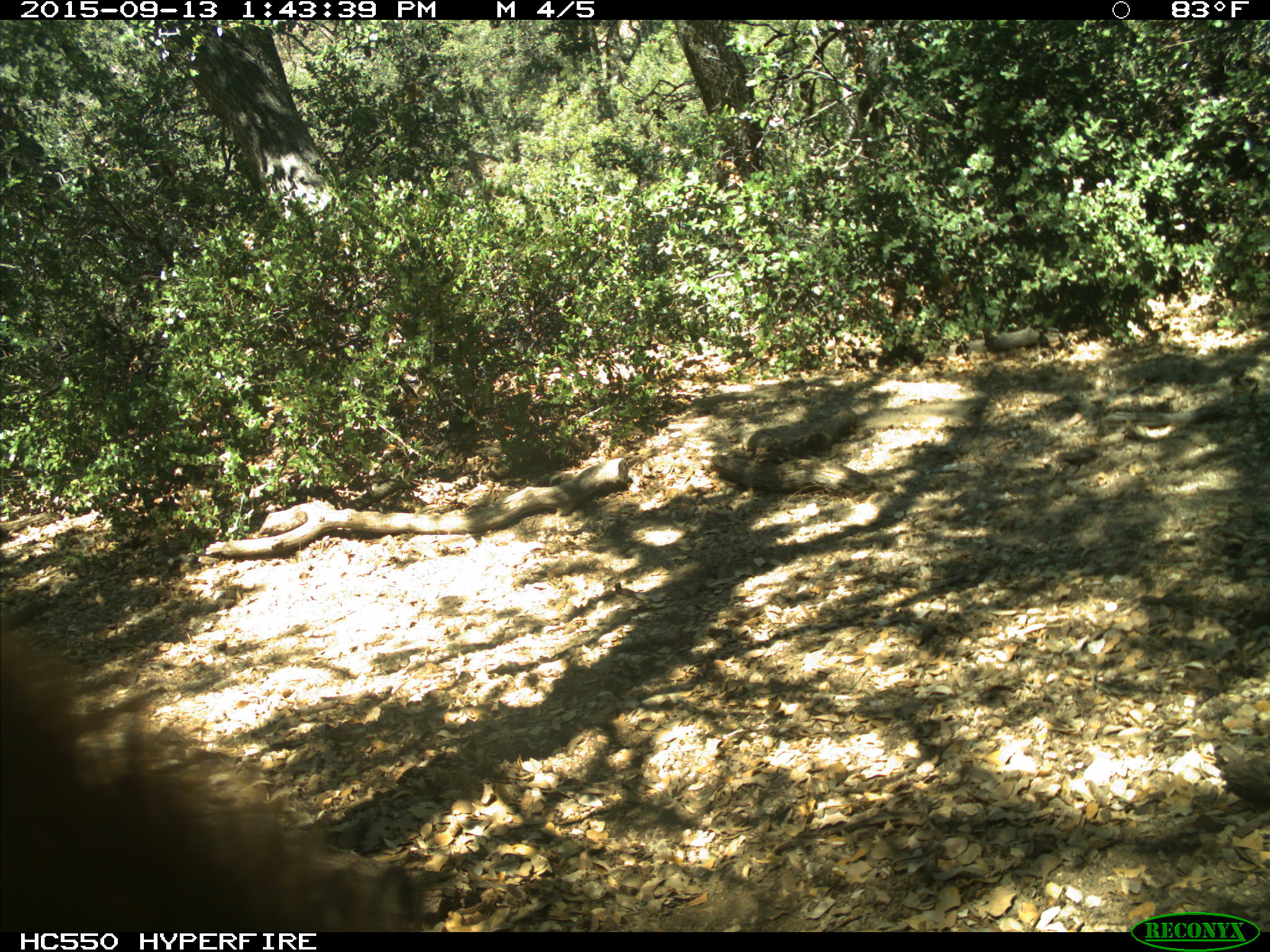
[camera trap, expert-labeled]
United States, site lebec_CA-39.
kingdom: Animalia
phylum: Chordata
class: Mammalia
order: Carnivora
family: Ursidae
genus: Ursus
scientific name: Ursus americanus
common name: american black bear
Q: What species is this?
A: Ursus americanus (american black bear).